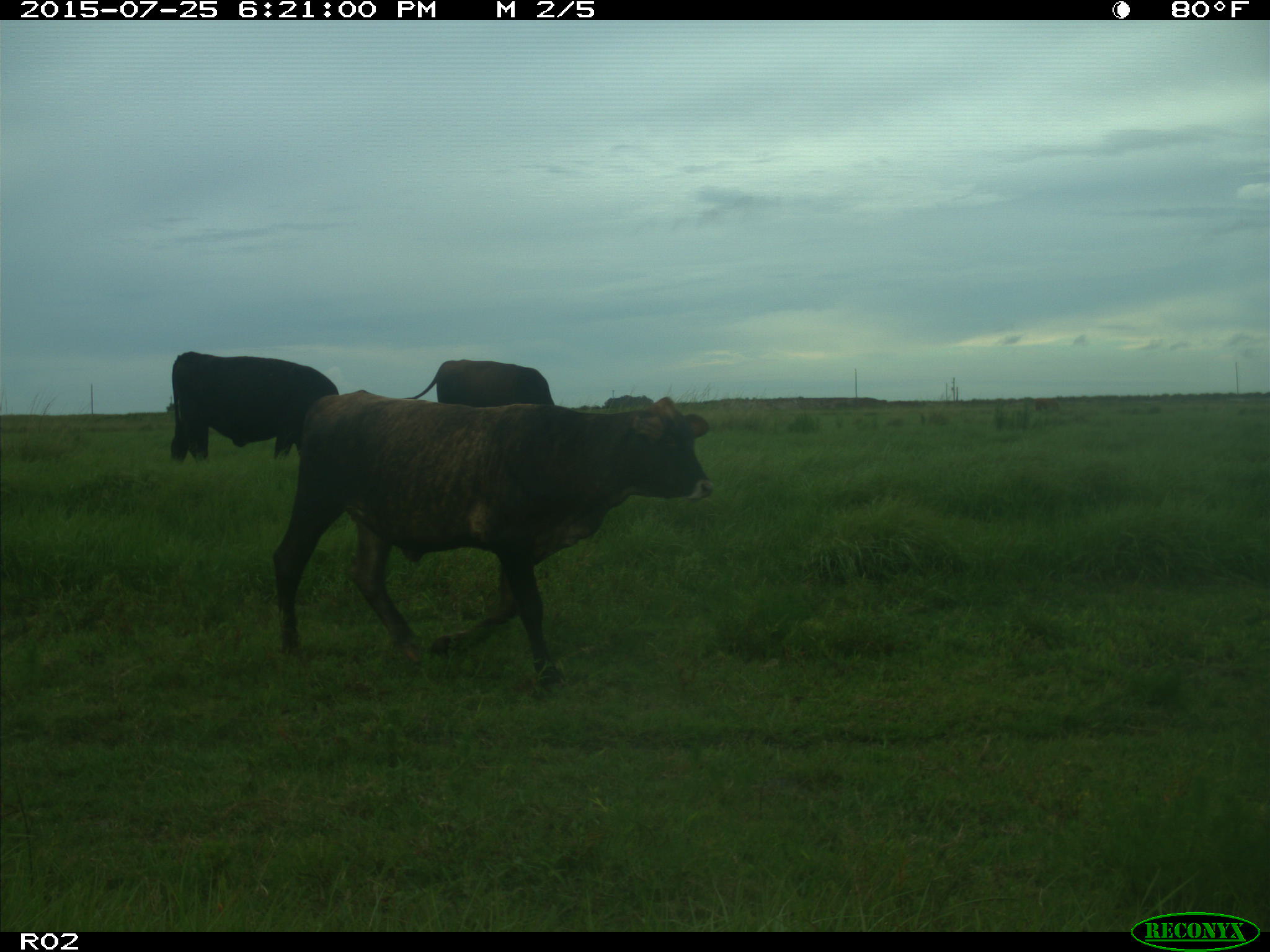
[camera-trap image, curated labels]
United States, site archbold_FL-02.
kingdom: Animalia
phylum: Chordata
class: Mammalia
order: Artiodactyla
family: Bovidae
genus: Bos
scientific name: Bos taurus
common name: domestic cow